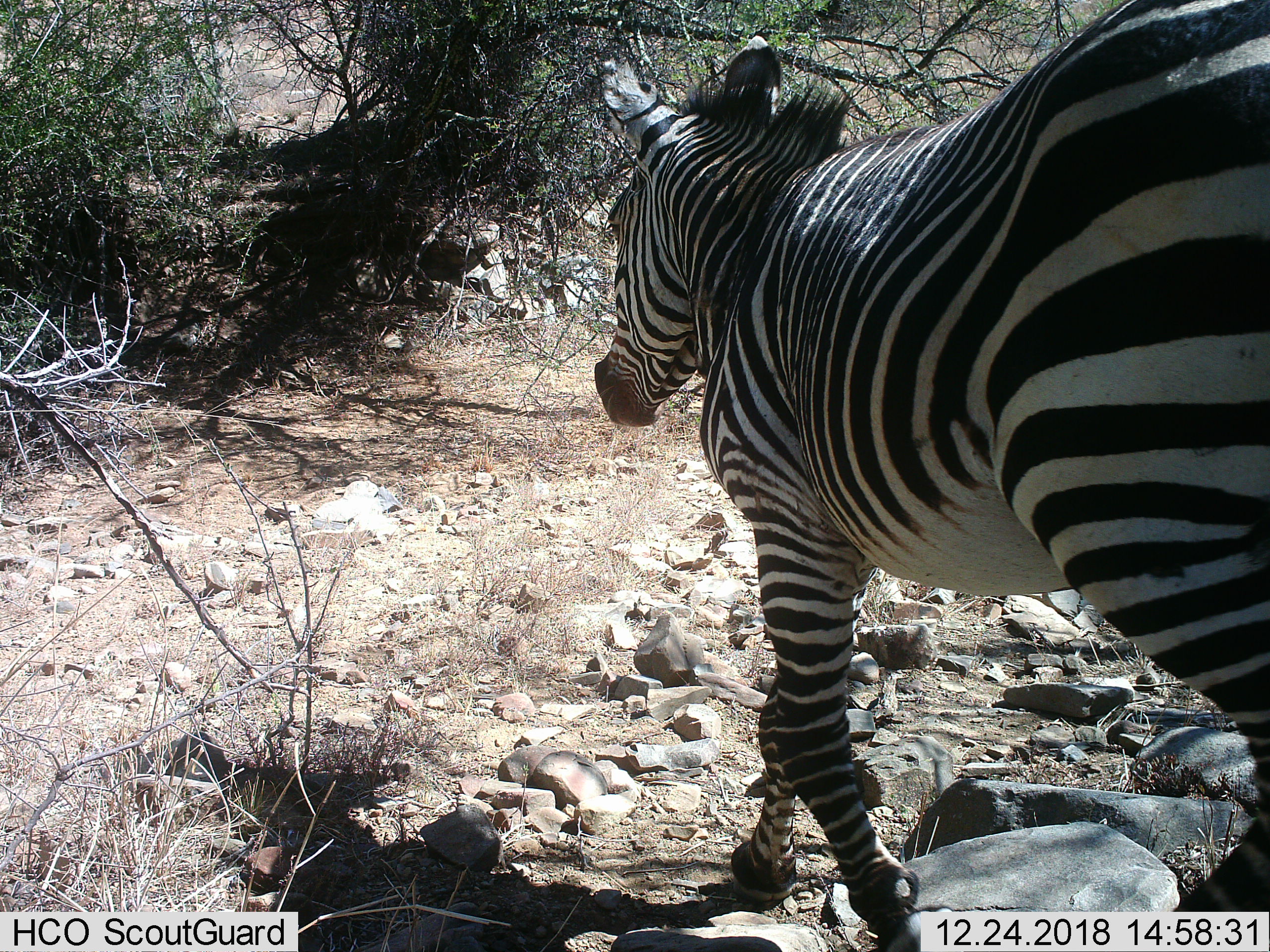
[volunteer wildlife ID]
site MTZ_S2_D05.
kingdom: Animalia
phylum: Chordata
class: Mammalia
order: Perissodactyla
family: Equidae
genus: Equus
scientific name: Equus zebra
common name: mountain zebra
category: zebramountain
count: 1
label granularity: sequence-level